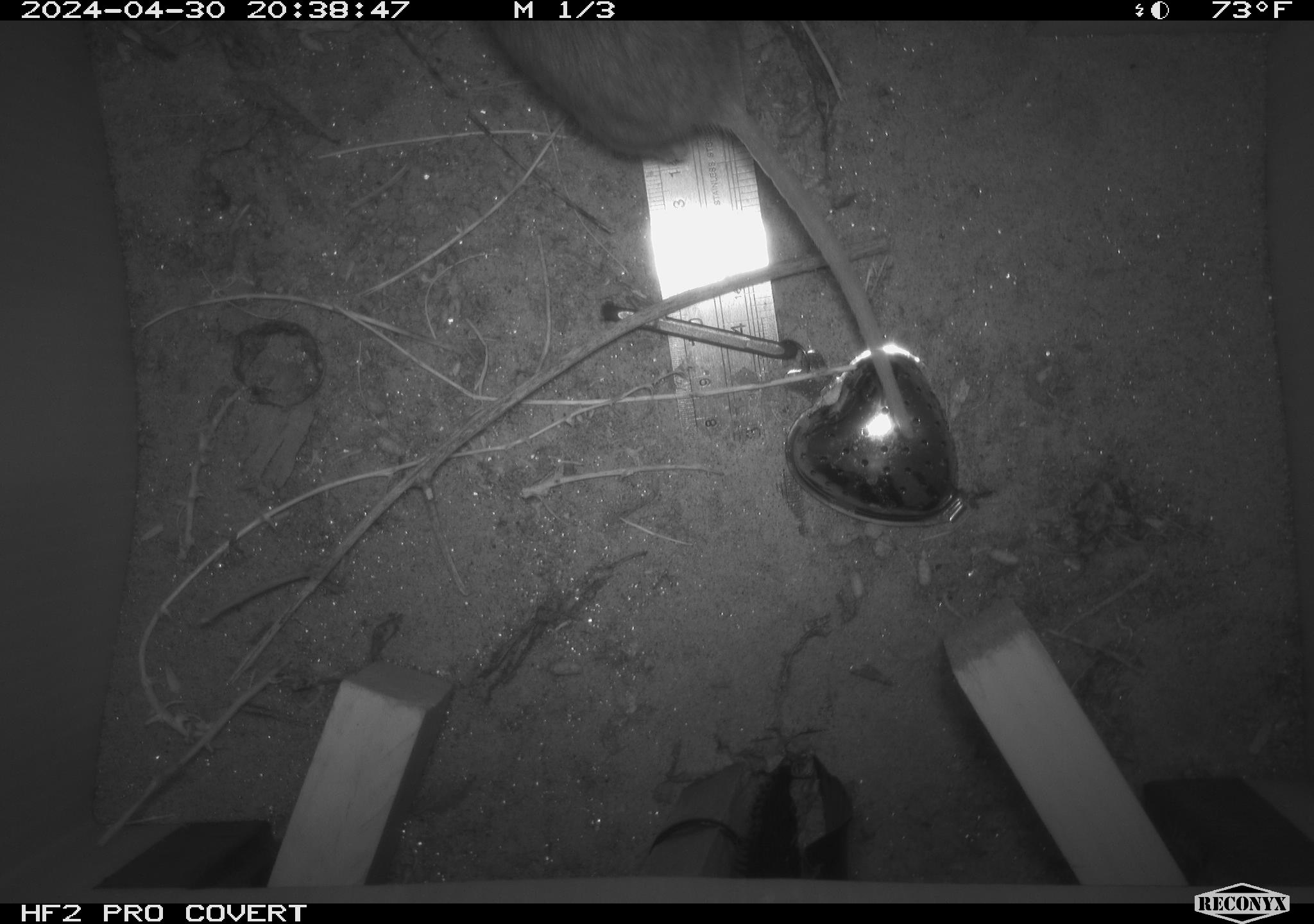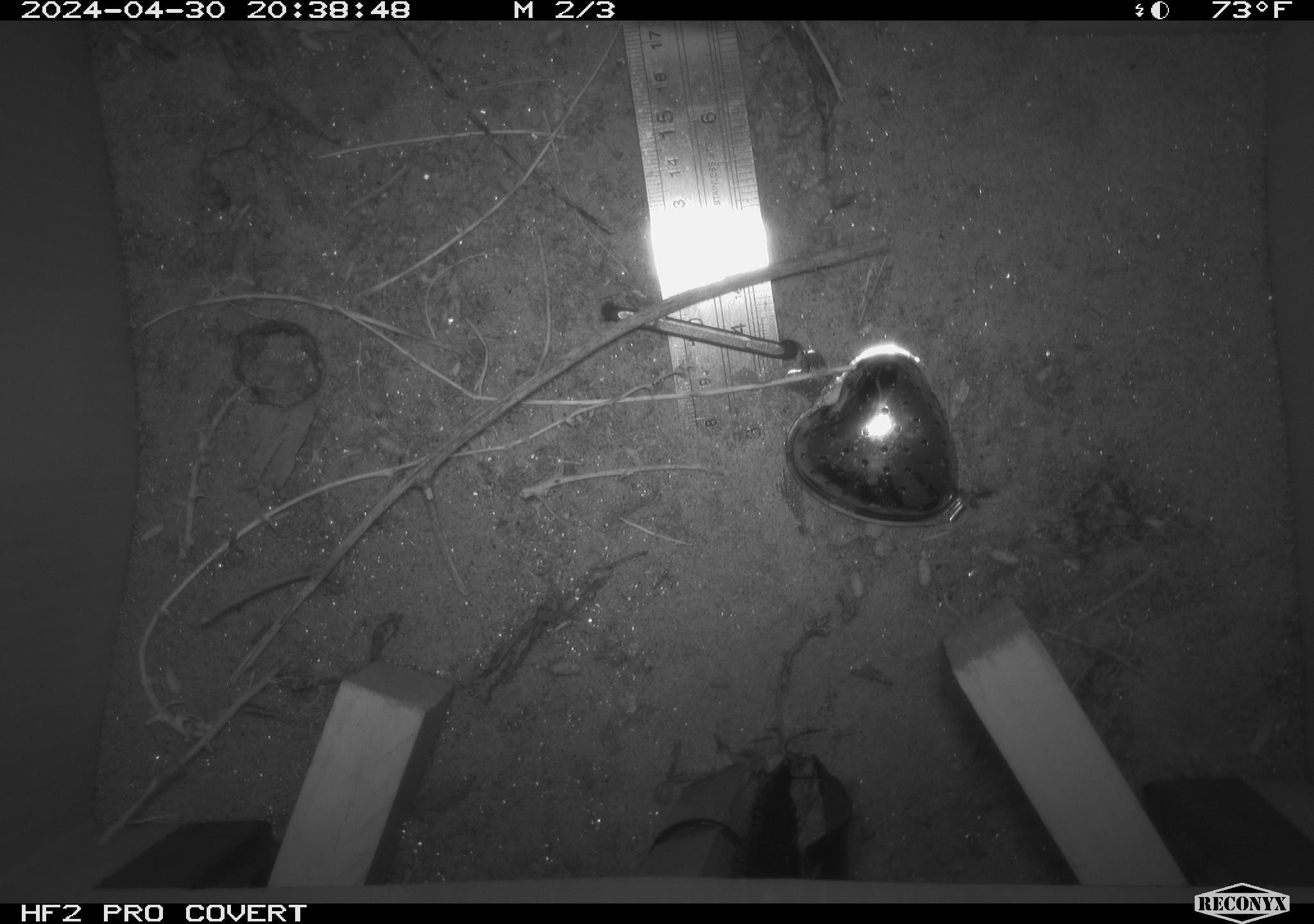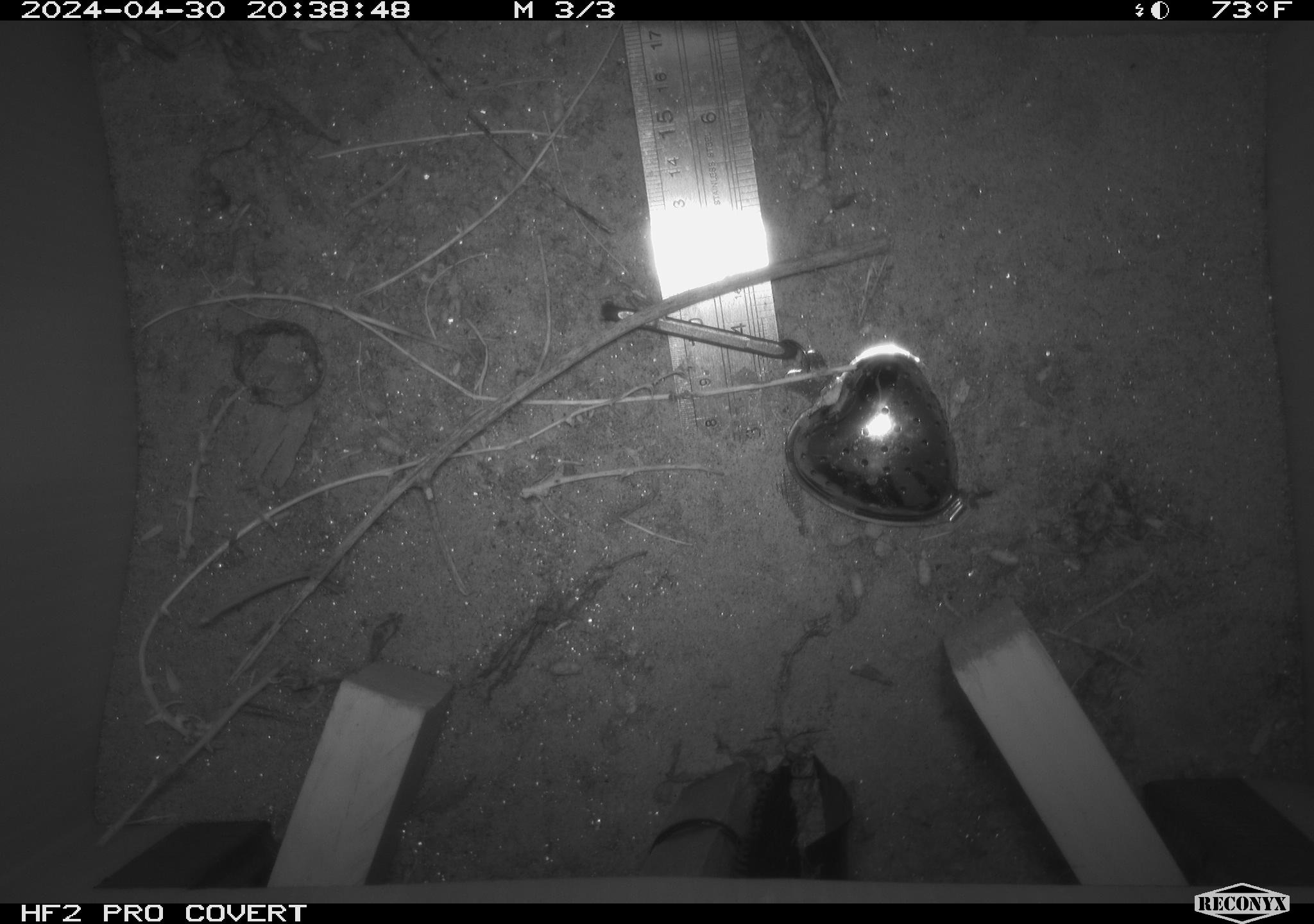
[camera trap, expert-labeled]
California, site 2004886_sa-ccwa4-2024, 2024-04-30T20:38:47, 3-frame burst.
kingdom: Animalia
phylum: Chordata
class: Mammalia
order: Rodentia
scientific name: Rodentia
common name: woodrat or rat or mouse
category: woodrat or rat or mouse species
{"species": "woodrat or rat or mouse species (woodrat or rat or mouse) (Rodentia)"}